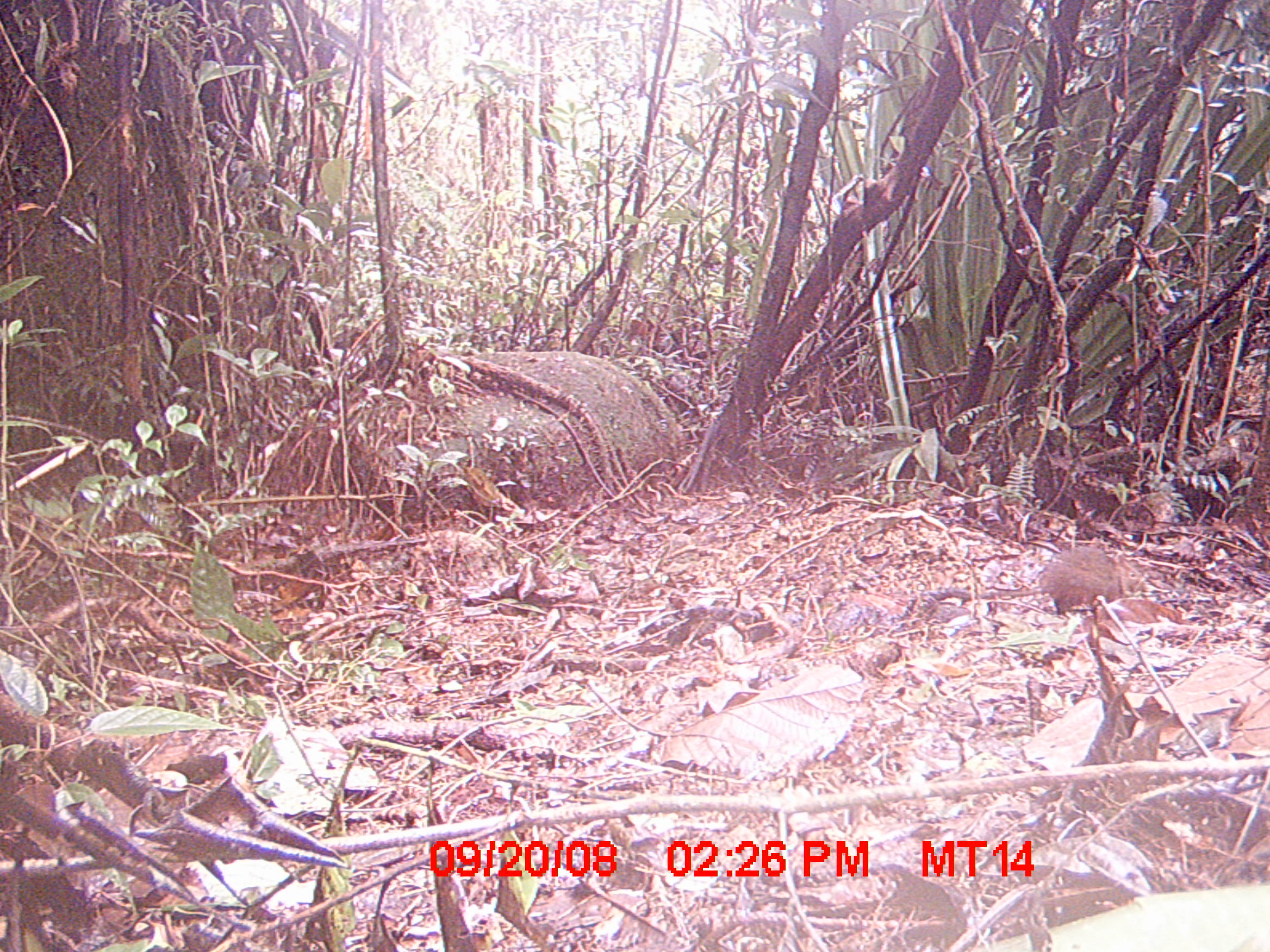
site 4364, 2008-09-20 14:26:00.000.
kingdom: Animalia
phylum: Chordata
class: Mammalia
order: Rodentia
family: Nesomyidae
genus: Nesomys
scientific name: Nesomys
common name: nesomys rodents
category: nesomys sp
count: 1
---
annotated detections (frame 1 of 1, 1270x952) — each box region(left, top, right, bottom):
nesomys sp: region(943, 545, 1150, 626)